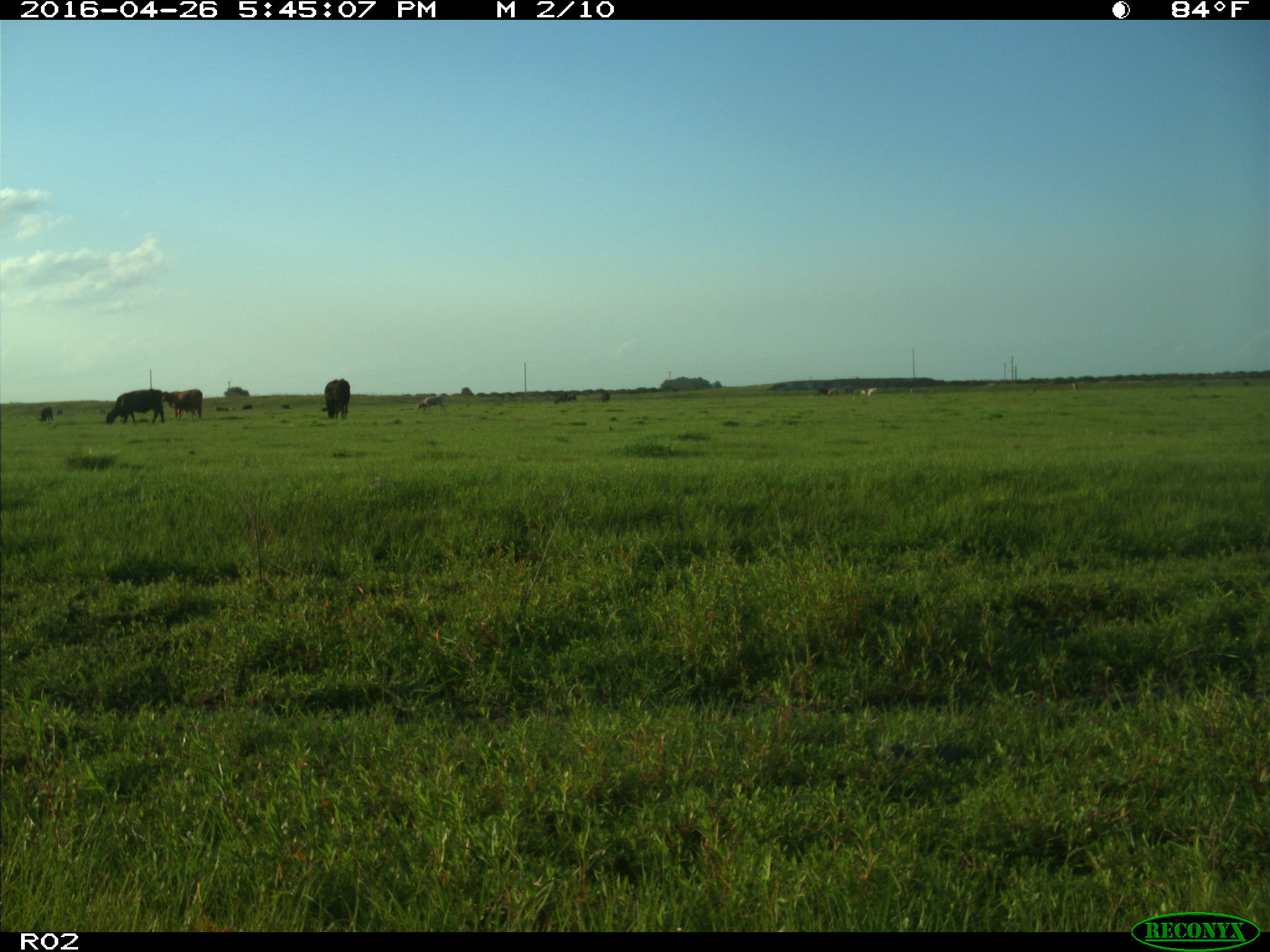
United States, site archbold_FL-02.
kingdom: Animalia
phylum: Chordata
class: Mammalia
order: Artiodactyla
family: Bovidae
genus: Bos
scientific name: Bos taurus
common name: domestic cow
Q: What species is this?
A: Bos taurus (domestic cow).